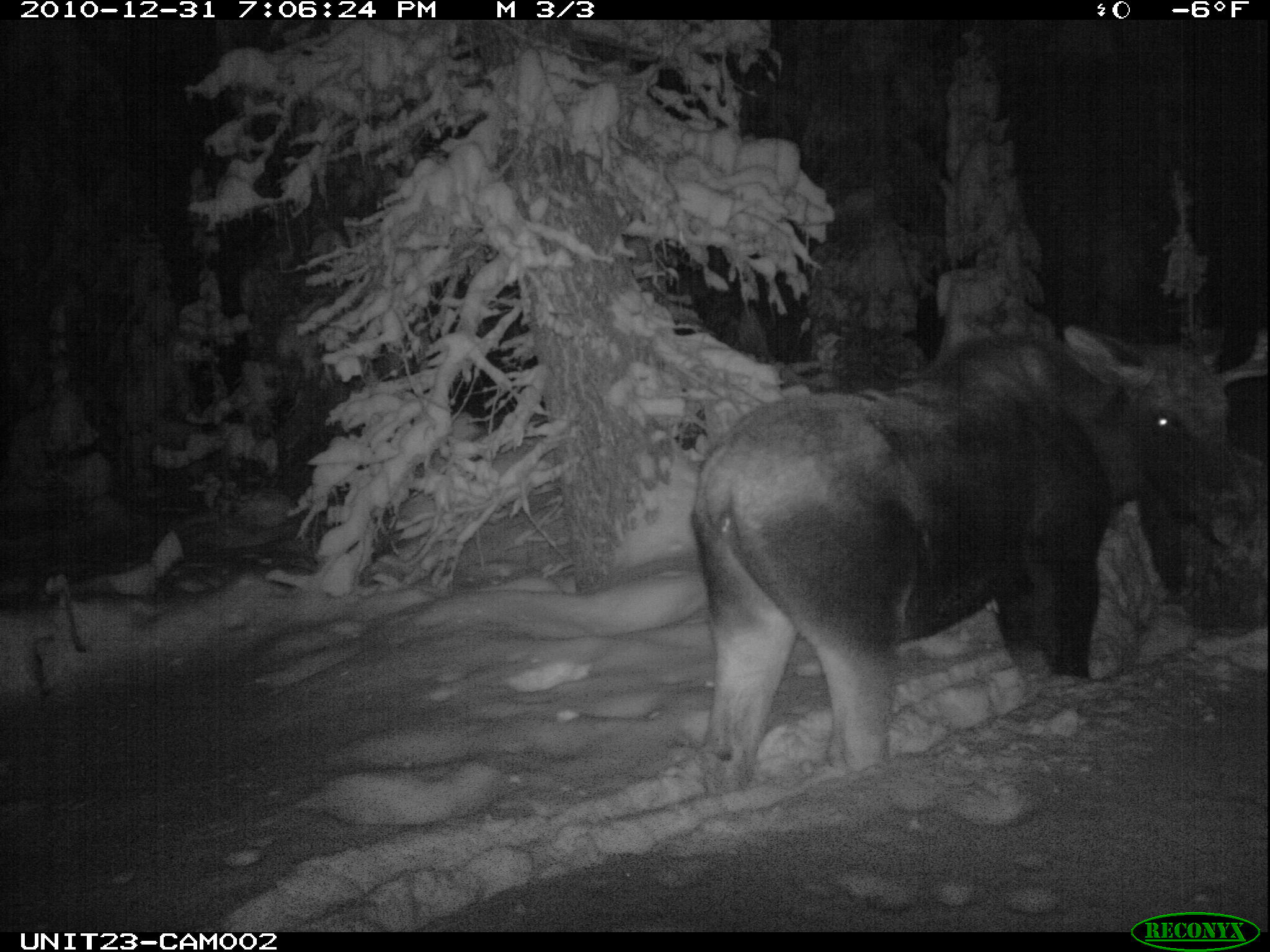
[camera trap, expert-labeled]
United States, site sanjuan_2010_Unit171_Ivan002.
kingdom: Animalia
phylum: Chordata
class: Mammalia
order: Artiodactyla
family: Cervidae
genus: Alces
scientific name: Alces alces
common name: moose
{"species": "Alces alces (moose)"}